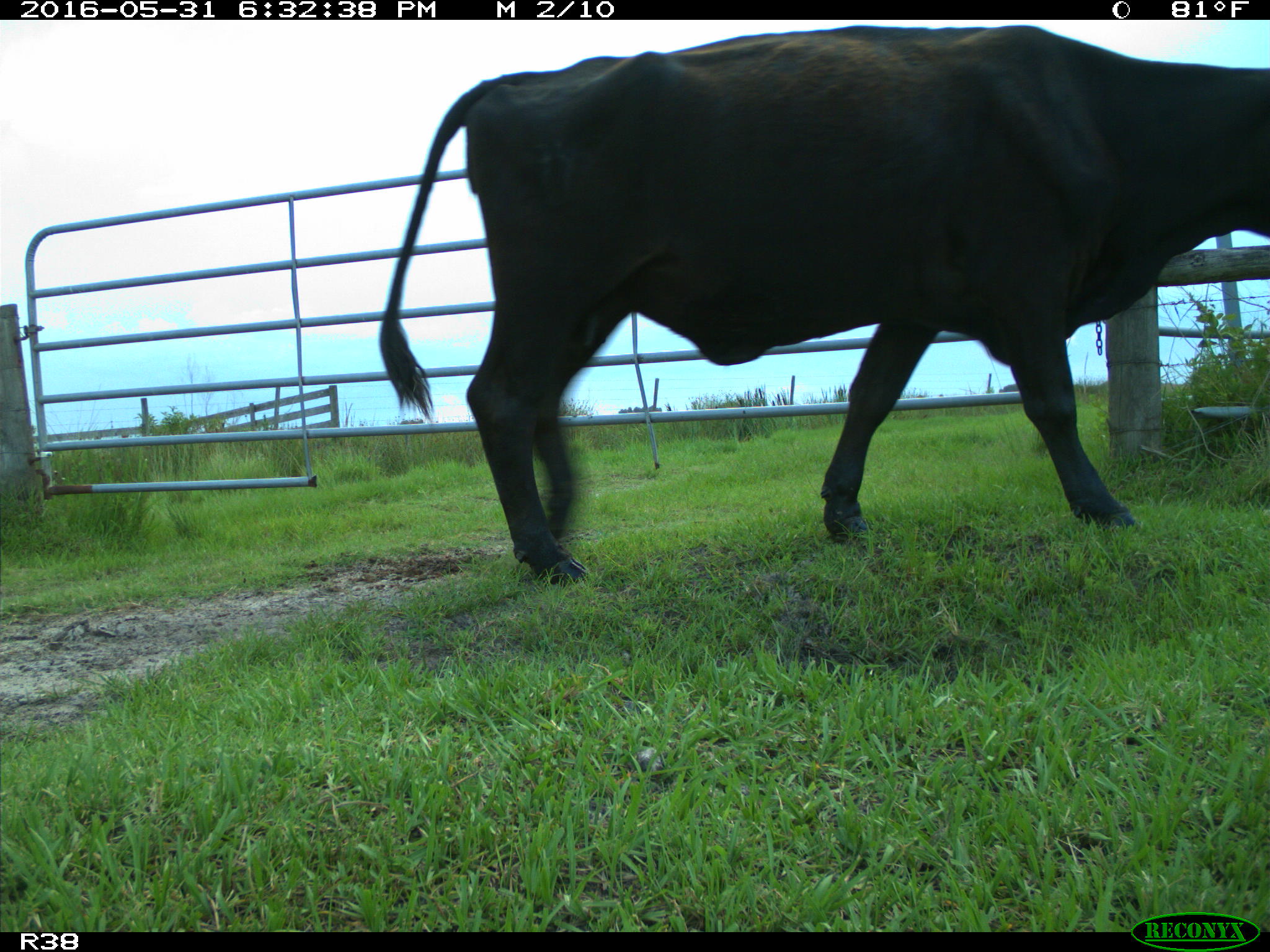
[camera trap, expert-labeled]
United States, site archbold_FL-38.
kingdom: Animalia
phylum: Chordata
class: Mammalia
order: Artiodactyla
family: Bovidae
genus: Bos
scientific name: Bos taurus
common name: domestic cow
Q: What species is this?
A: Bos taurus (domestic cow).